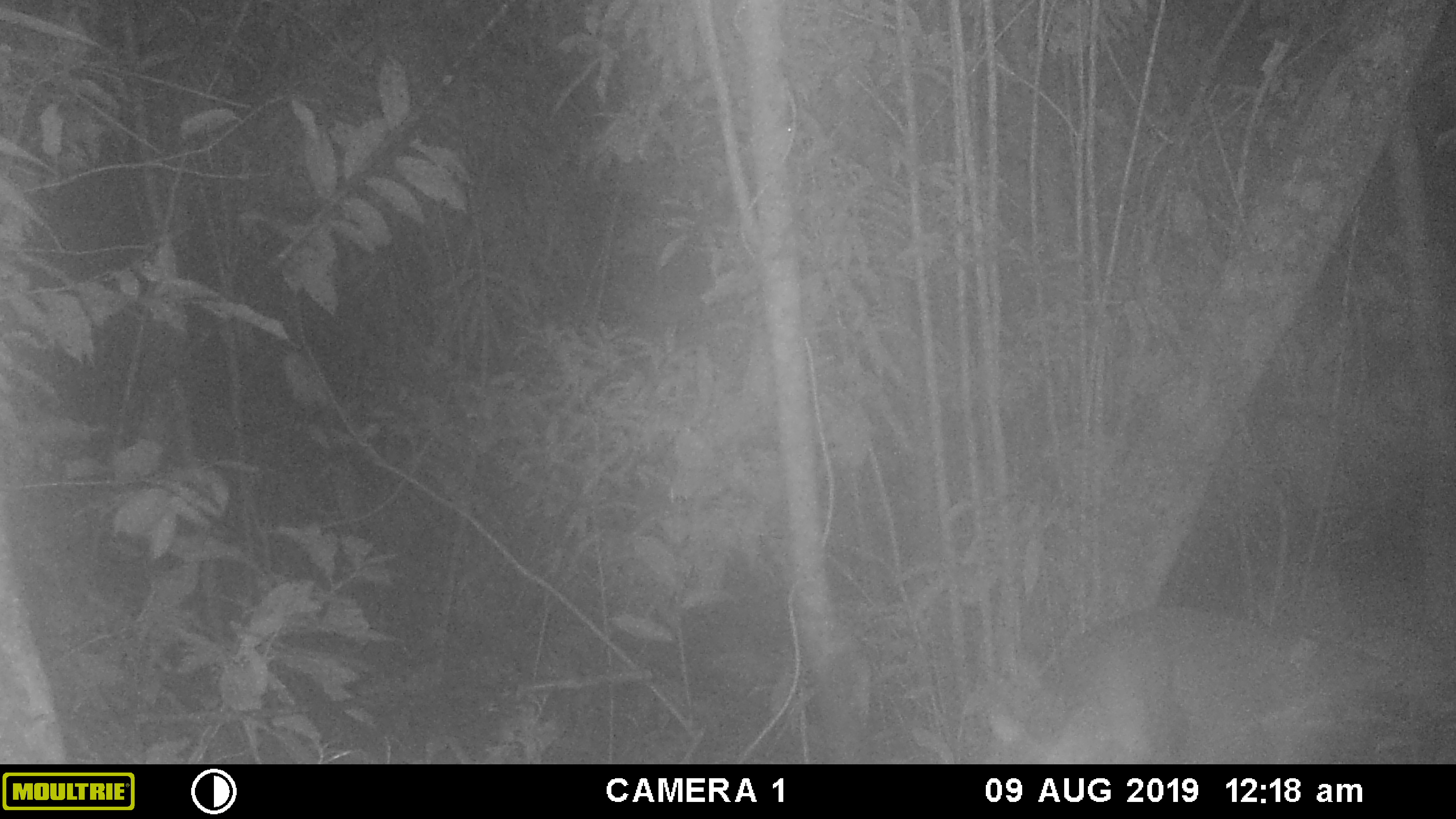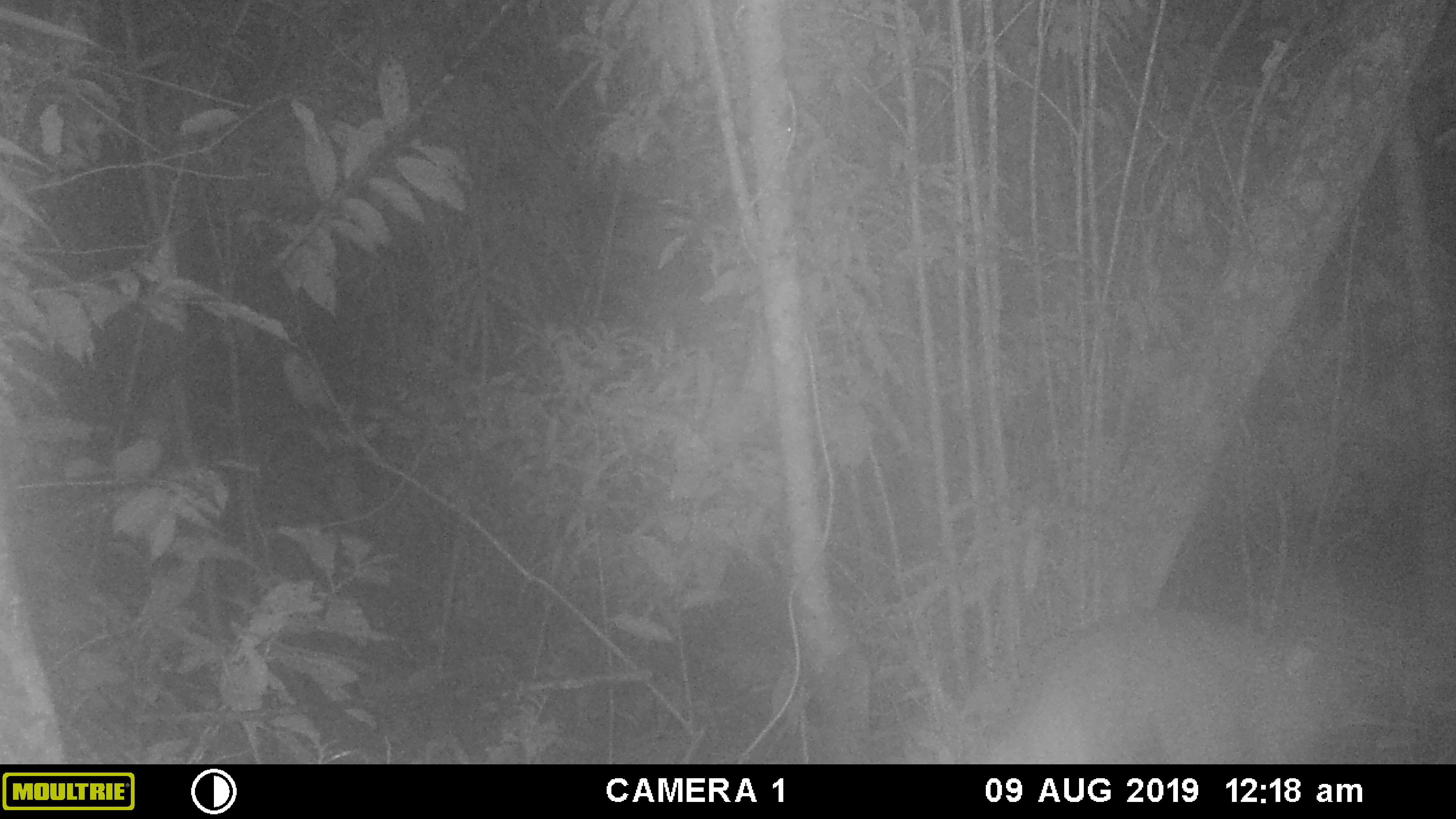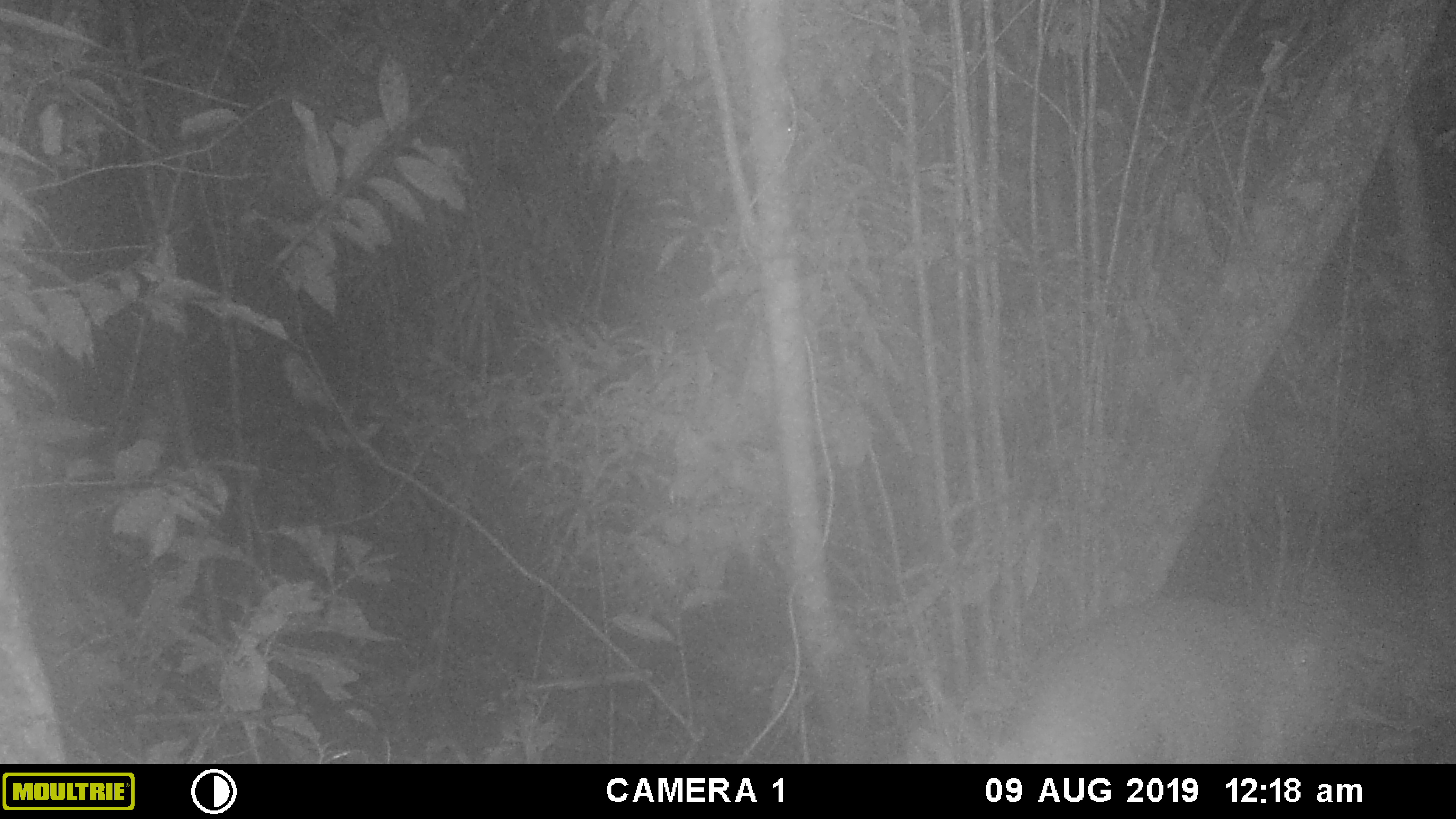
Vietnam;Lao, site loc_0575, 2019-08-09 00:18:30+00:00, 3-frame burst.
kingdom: Animalia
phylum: Chordata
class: Mammalia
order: Artiodactyla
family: Cervidae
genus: Muntiacus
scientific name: Muntiacus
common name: muntjacs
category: unidentified muntjac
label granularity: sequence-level